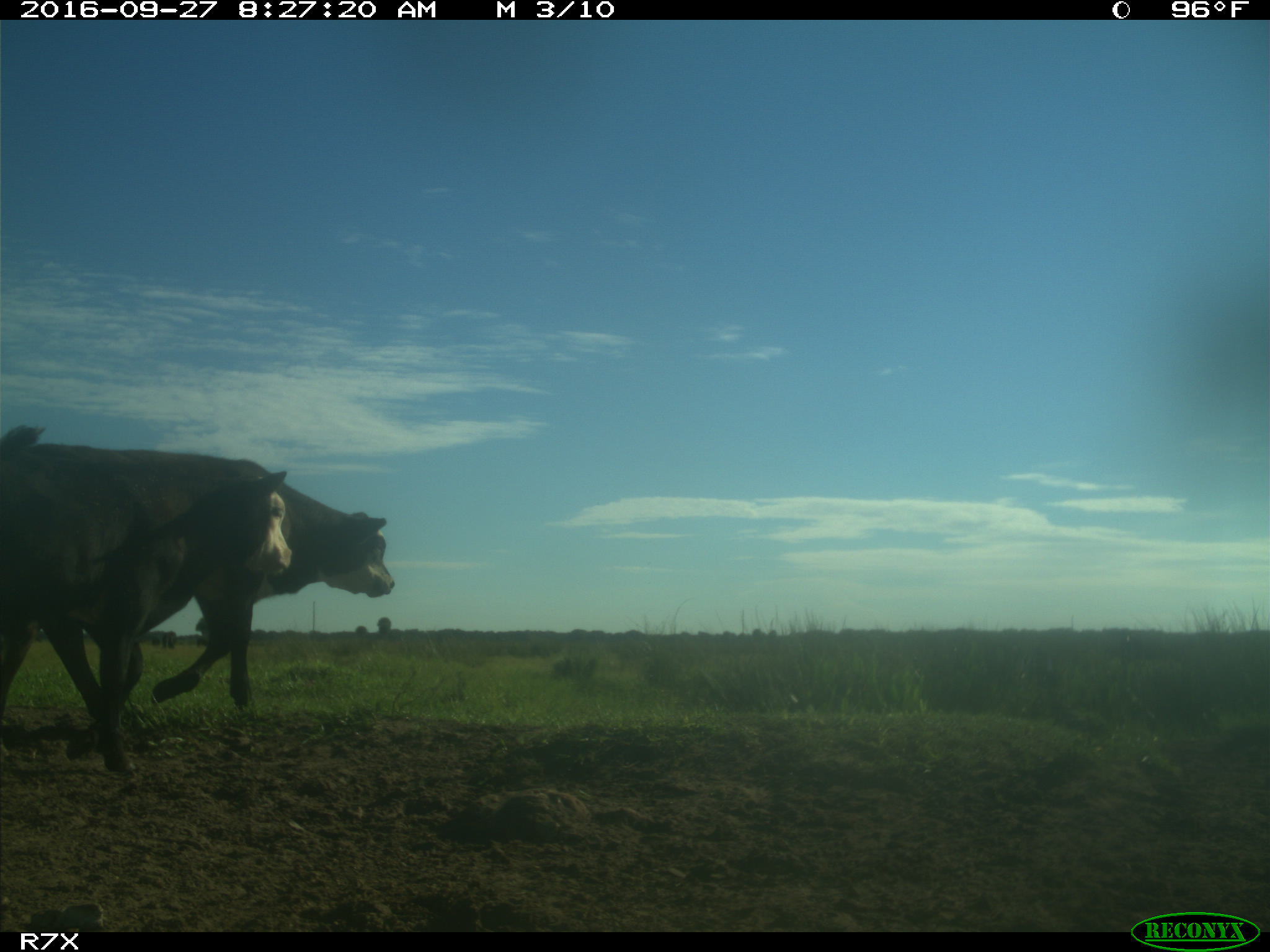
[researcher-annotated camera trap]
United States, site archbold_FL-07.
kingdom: Animalia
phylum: Chordata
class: Mammalia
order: Artiodactyla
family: Bovidae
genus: Bos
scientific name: Bos taurus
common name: domestic cow